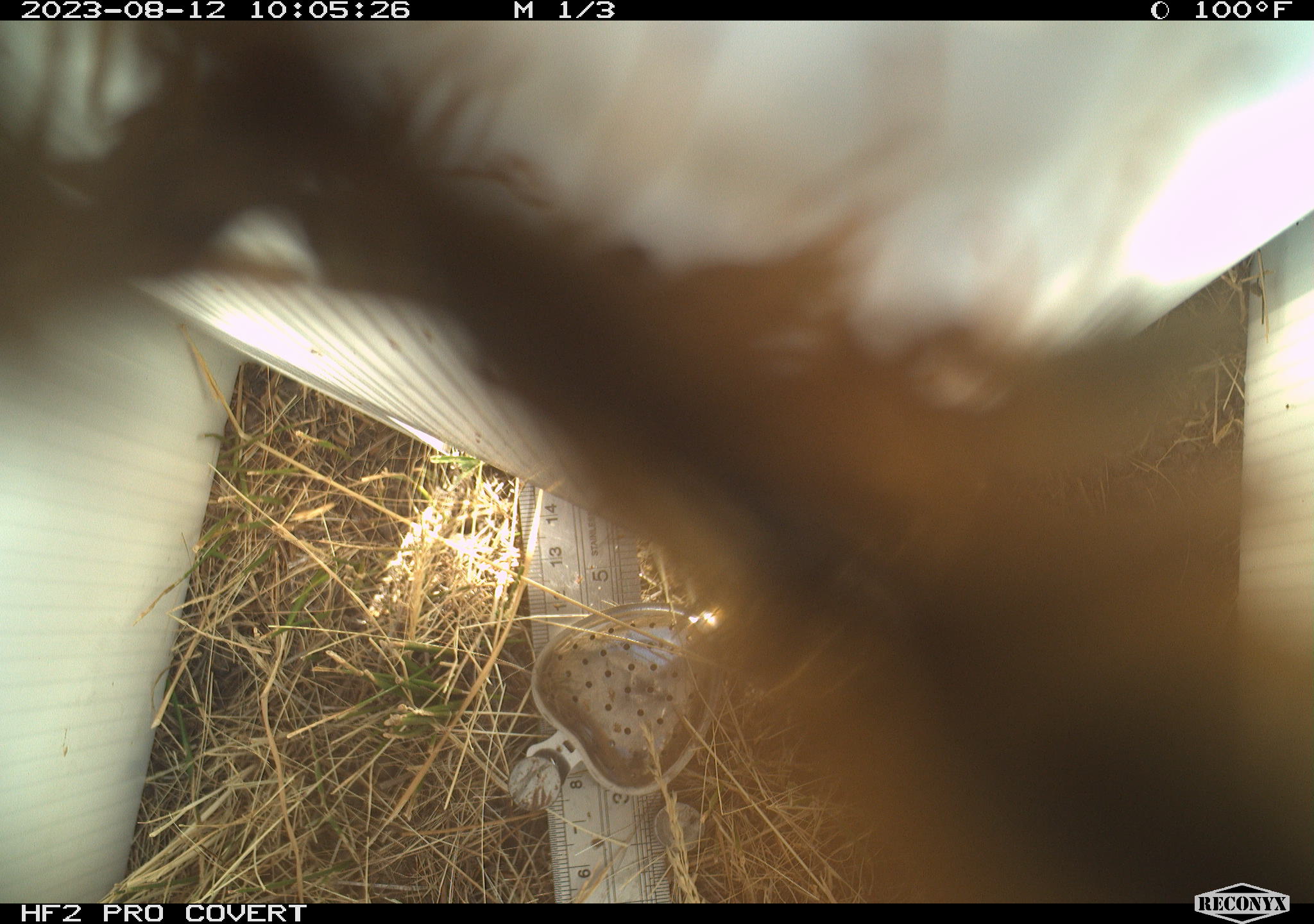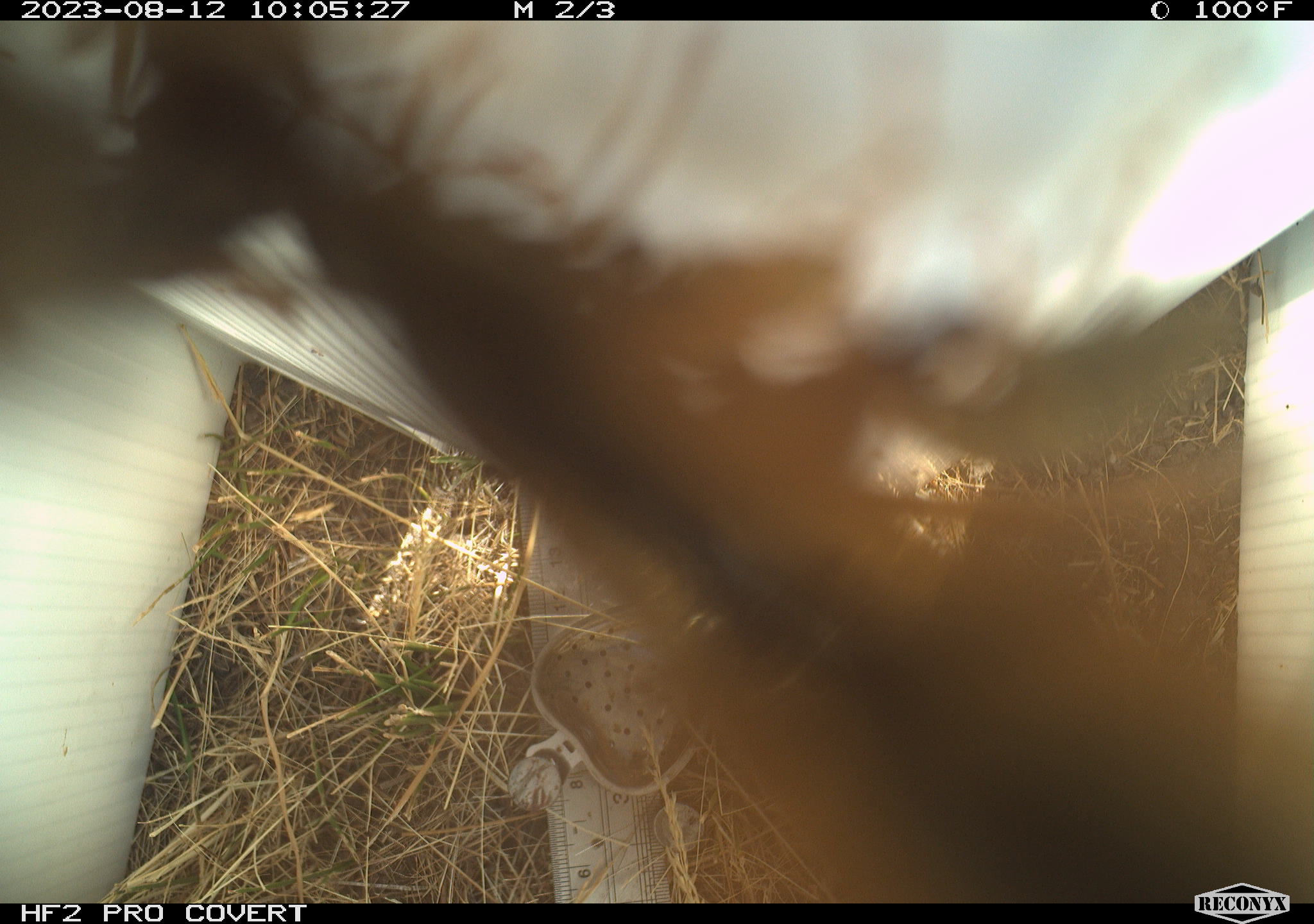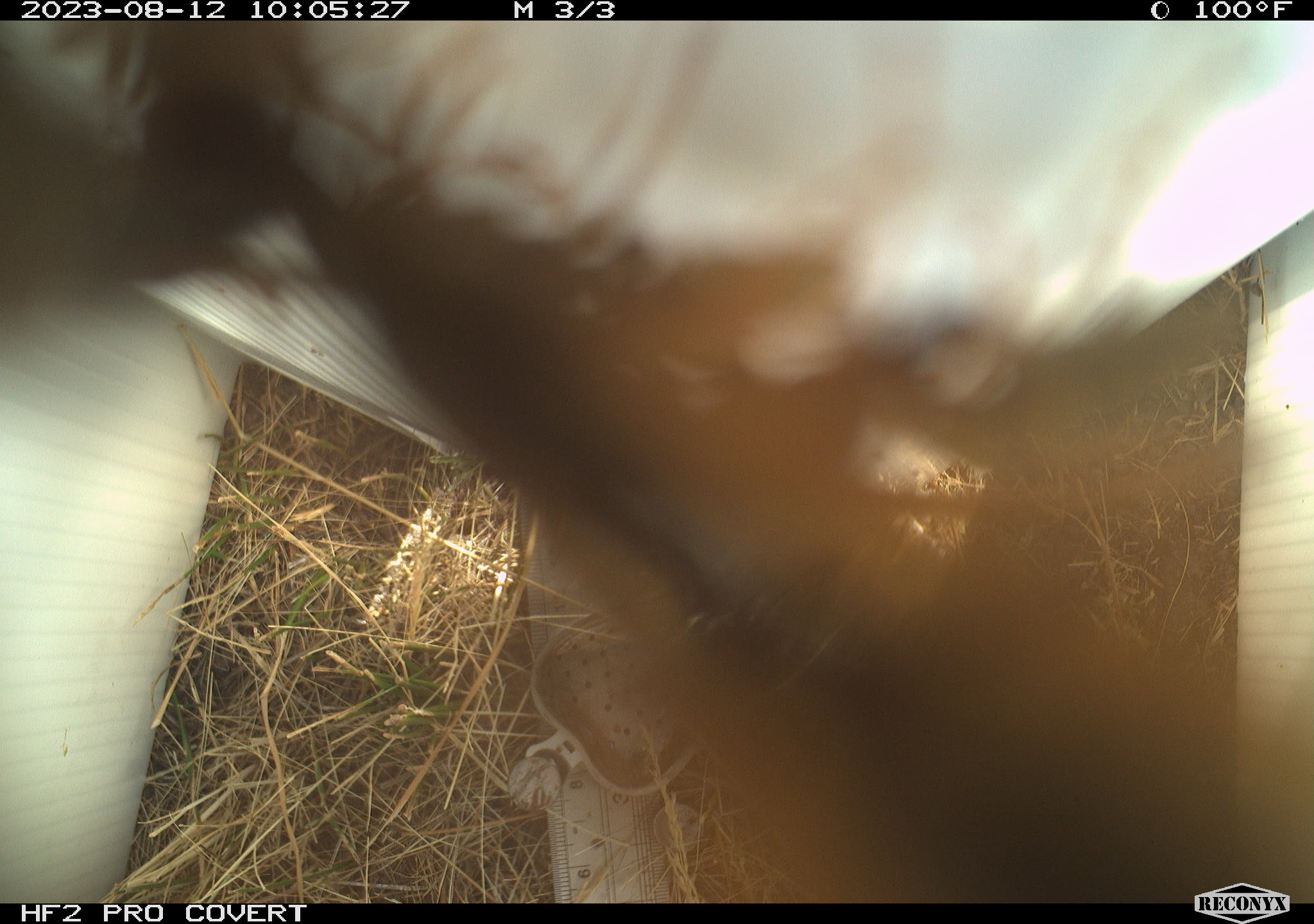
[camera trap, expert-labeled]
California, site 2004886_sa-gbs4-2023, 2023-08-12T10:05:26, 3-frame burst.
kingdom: Animalia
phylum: Arthropoda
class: Insecta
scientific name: Insecta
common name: insect